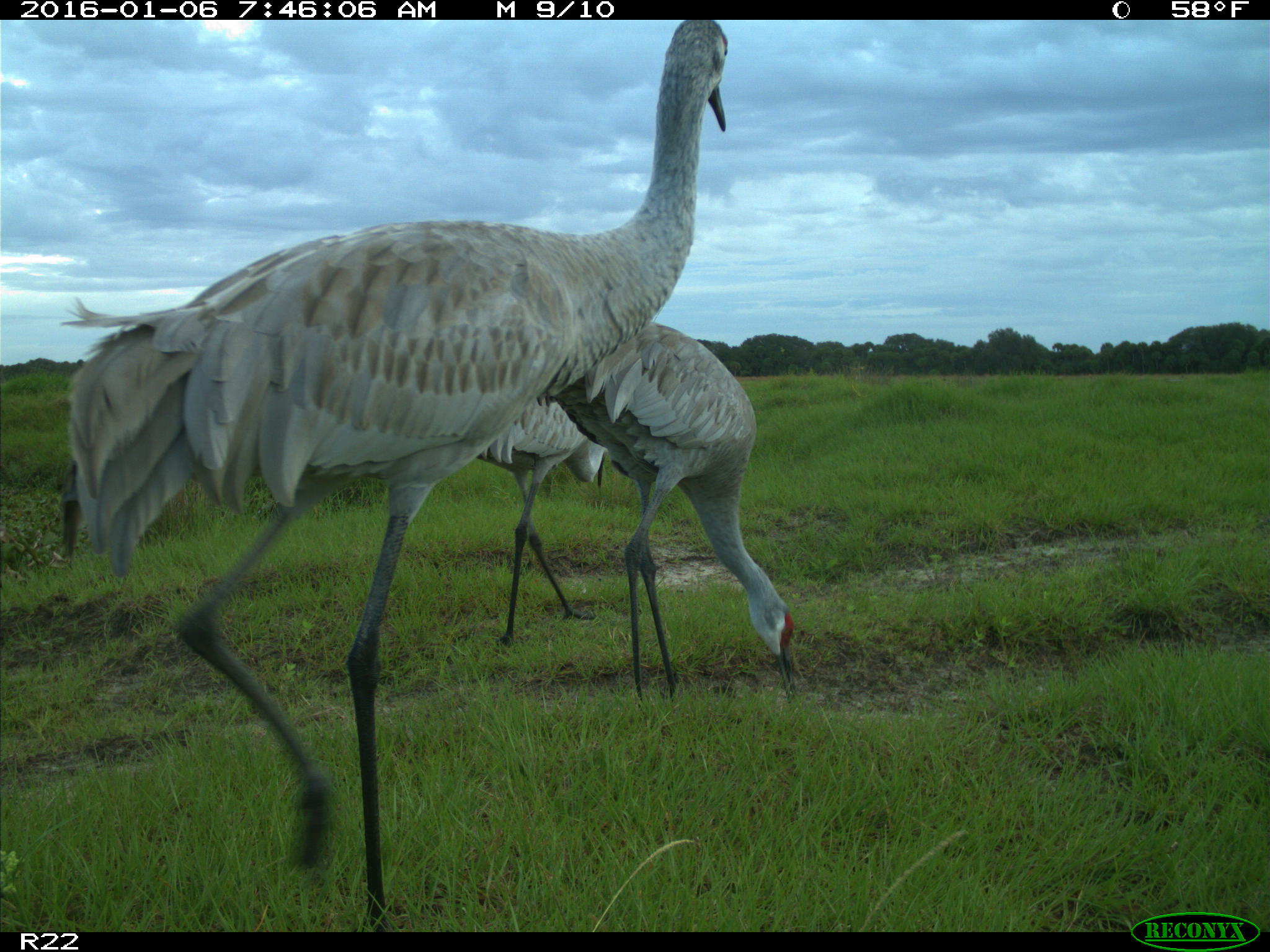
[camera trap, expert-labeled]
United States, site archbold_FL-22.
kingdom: Animalia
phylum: Chordata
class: Aves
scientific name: Aves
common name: birds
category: unidentified bird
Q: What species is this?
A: Unidentified bird (birds) (Aves).